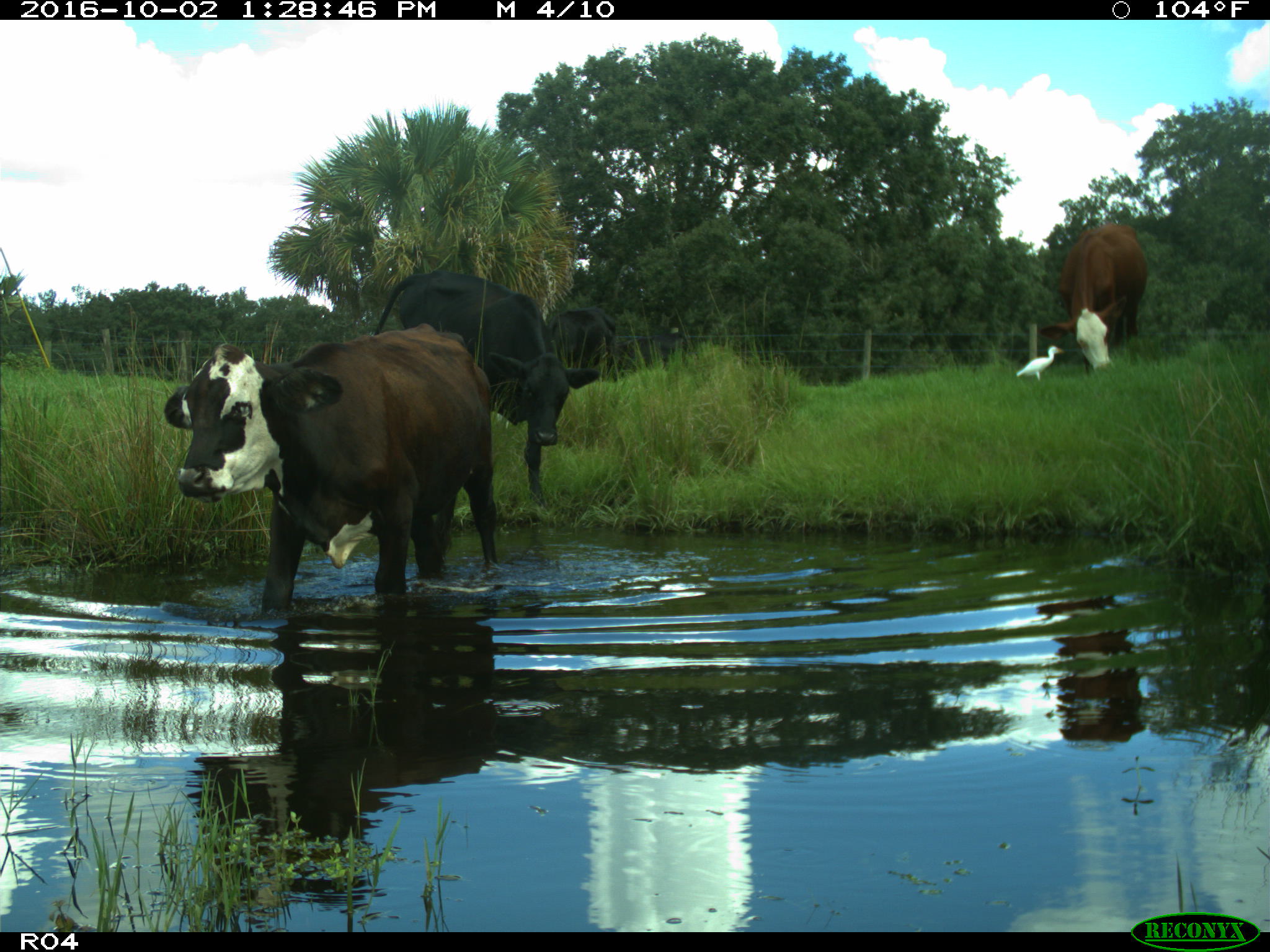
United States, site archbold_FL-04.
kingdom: Animalia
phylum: Chordata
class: Mammalia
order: Artiodactyla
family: Bovidae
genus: Bos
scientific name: Bos taurus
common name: domestic cow